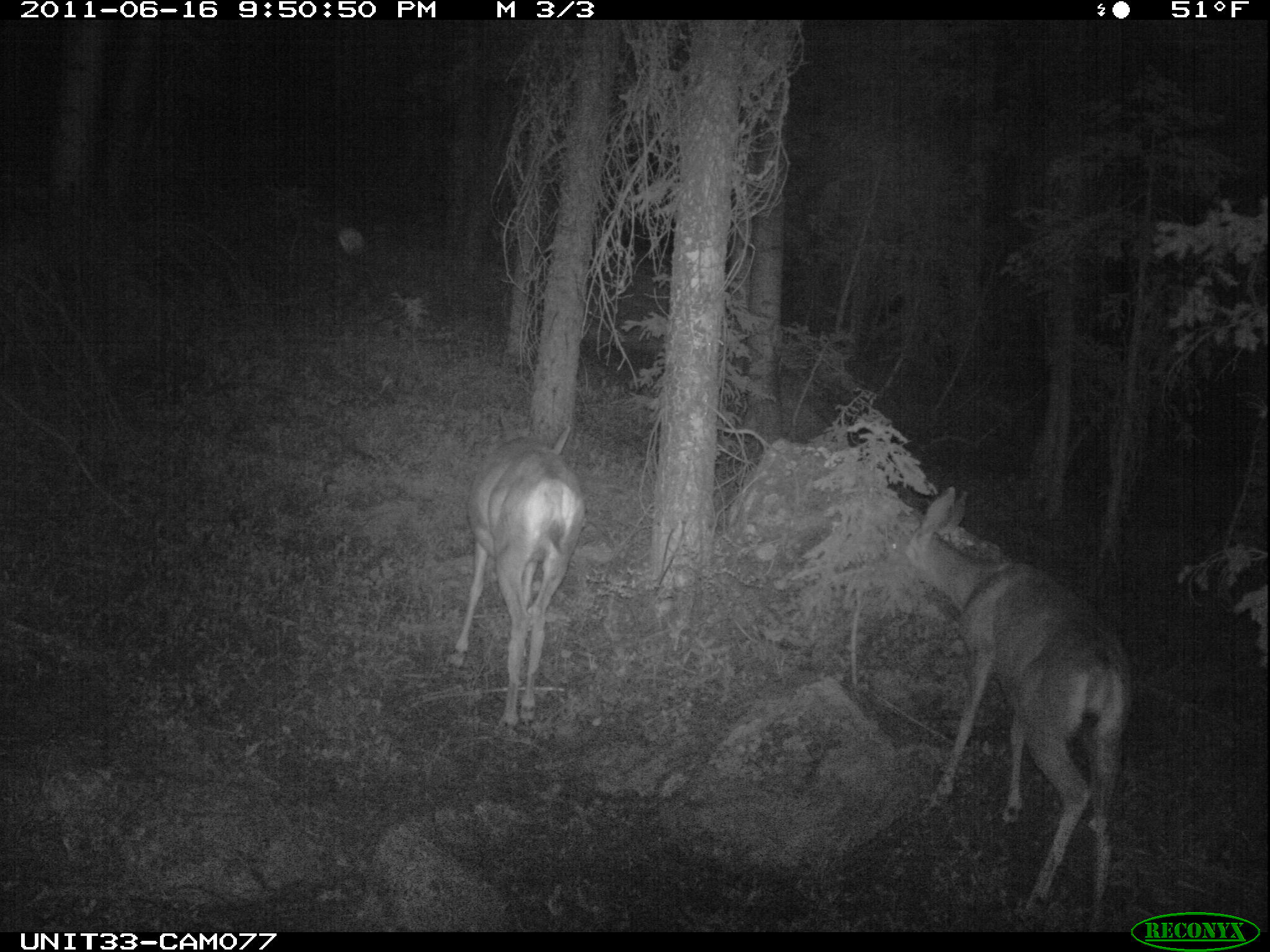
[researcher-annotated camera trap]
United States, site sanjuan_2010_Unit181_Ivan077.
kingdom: Animalia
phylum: Chordata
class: Mammalia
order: Artiodactyla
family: Cervidae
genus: Odocoileus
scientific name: Odocoileus hemionus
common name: mule deer